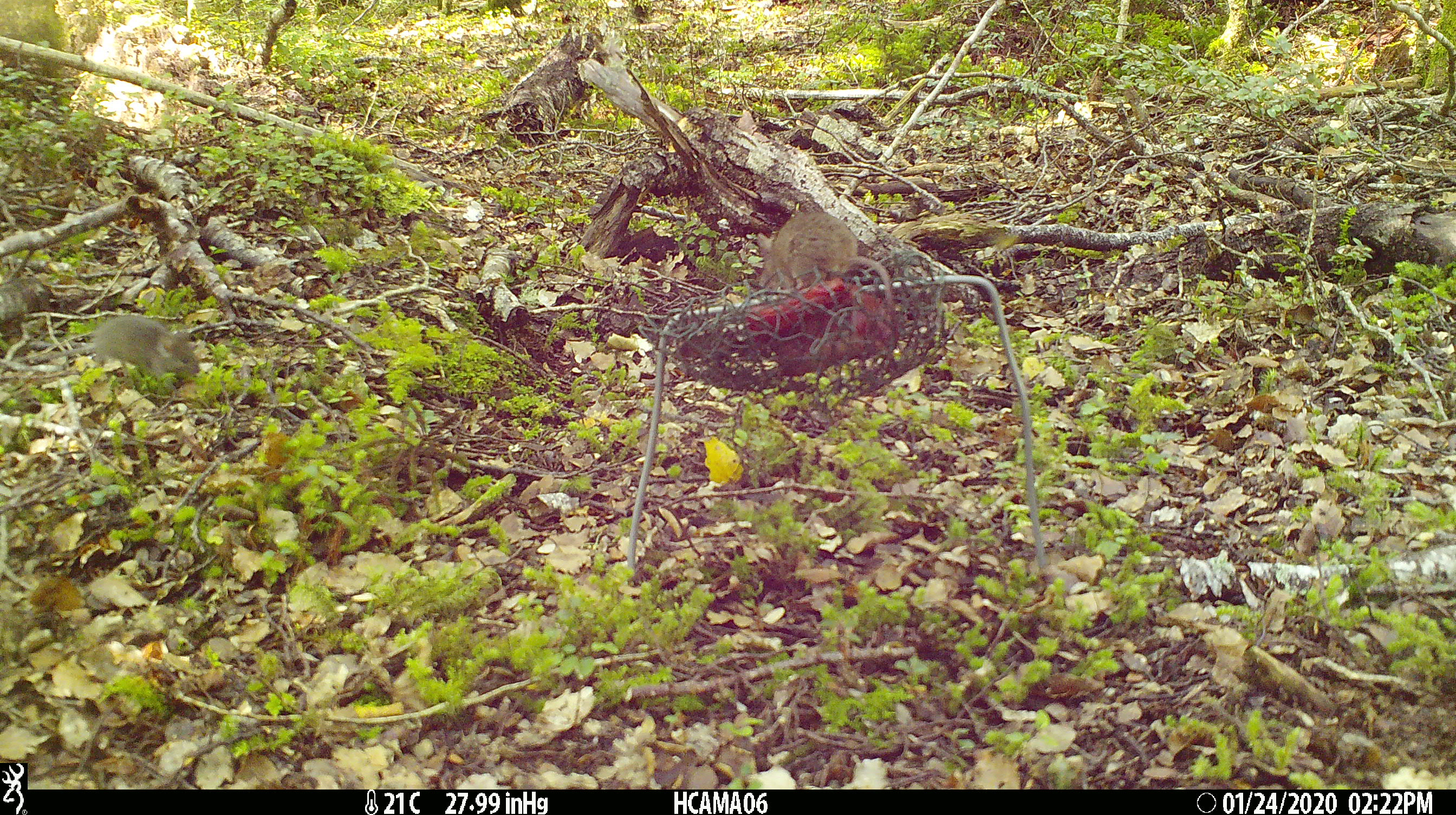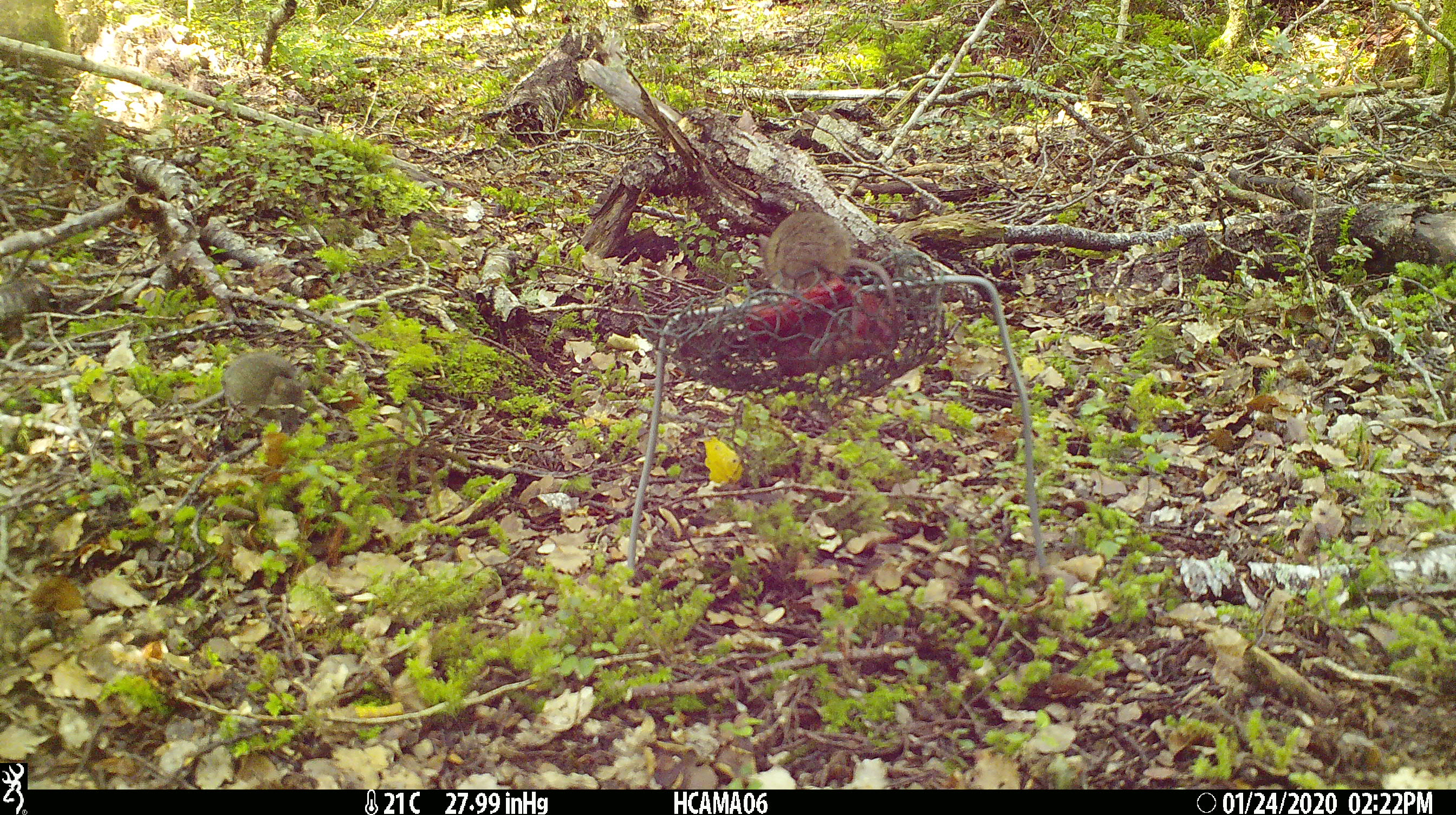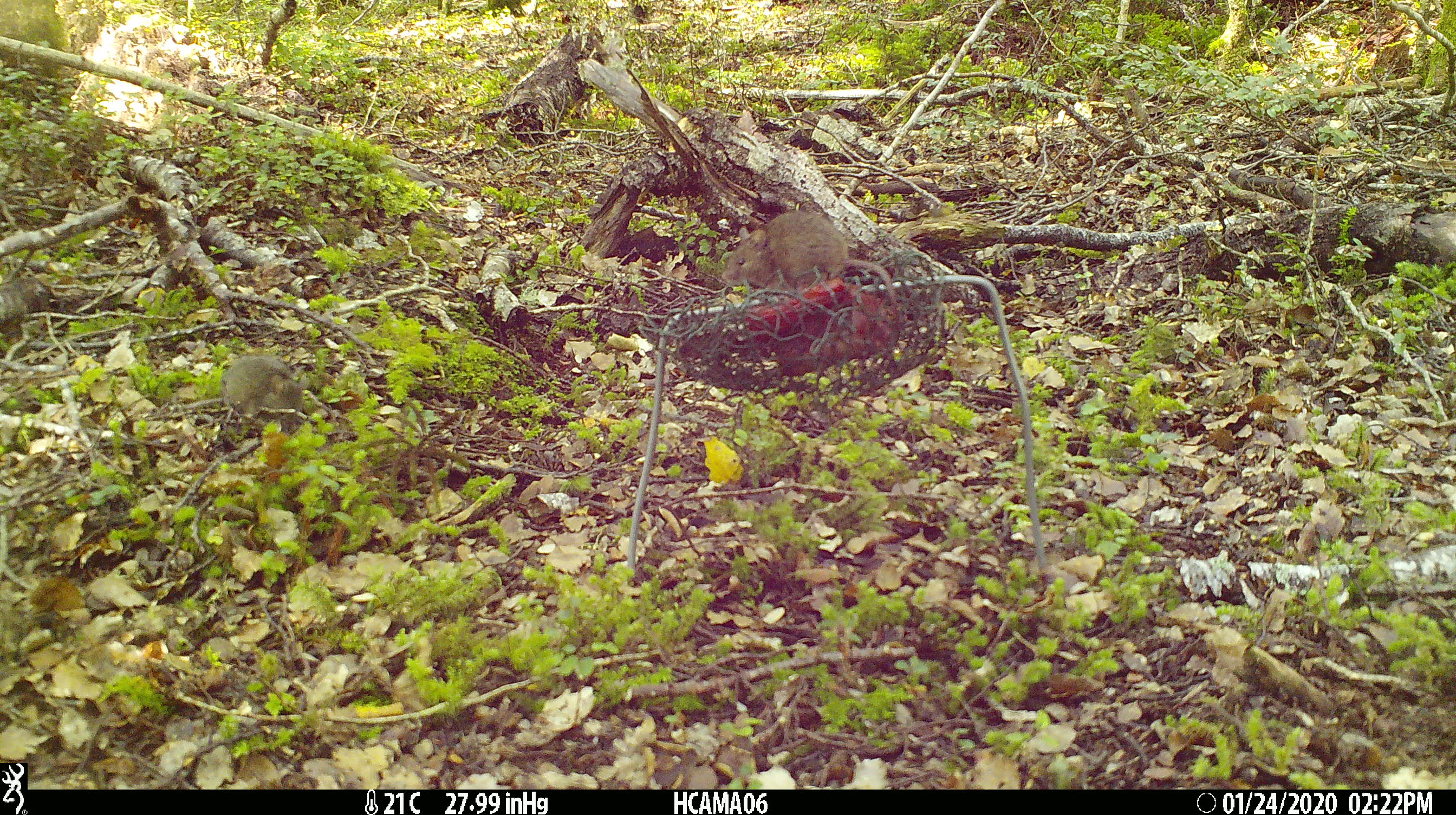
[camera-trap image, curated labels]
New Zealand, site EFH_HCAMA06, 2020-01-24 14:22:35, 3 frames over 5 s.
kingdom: Animalia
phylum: Chordata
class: Mammalia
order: Rodentia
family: Muridae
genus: Mus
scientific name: Mus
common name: mouse